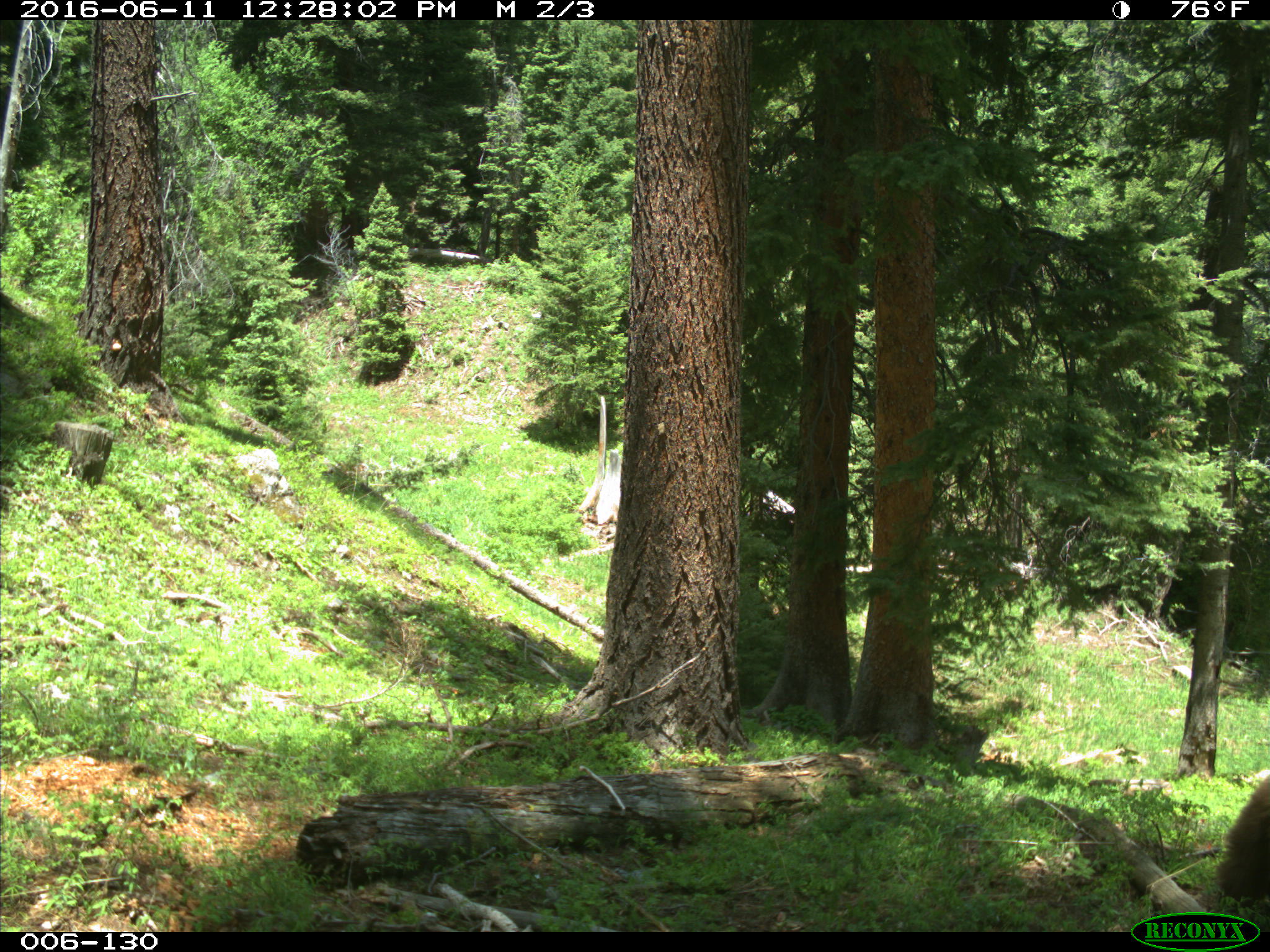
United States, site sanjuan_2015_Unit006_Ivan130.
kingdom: Animalia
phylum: Chordata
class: Mammalia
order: Carnivora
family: Ursidae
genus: Ursus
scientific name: Ursus americanus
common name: american black bear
Ursus americanus (american black bear).